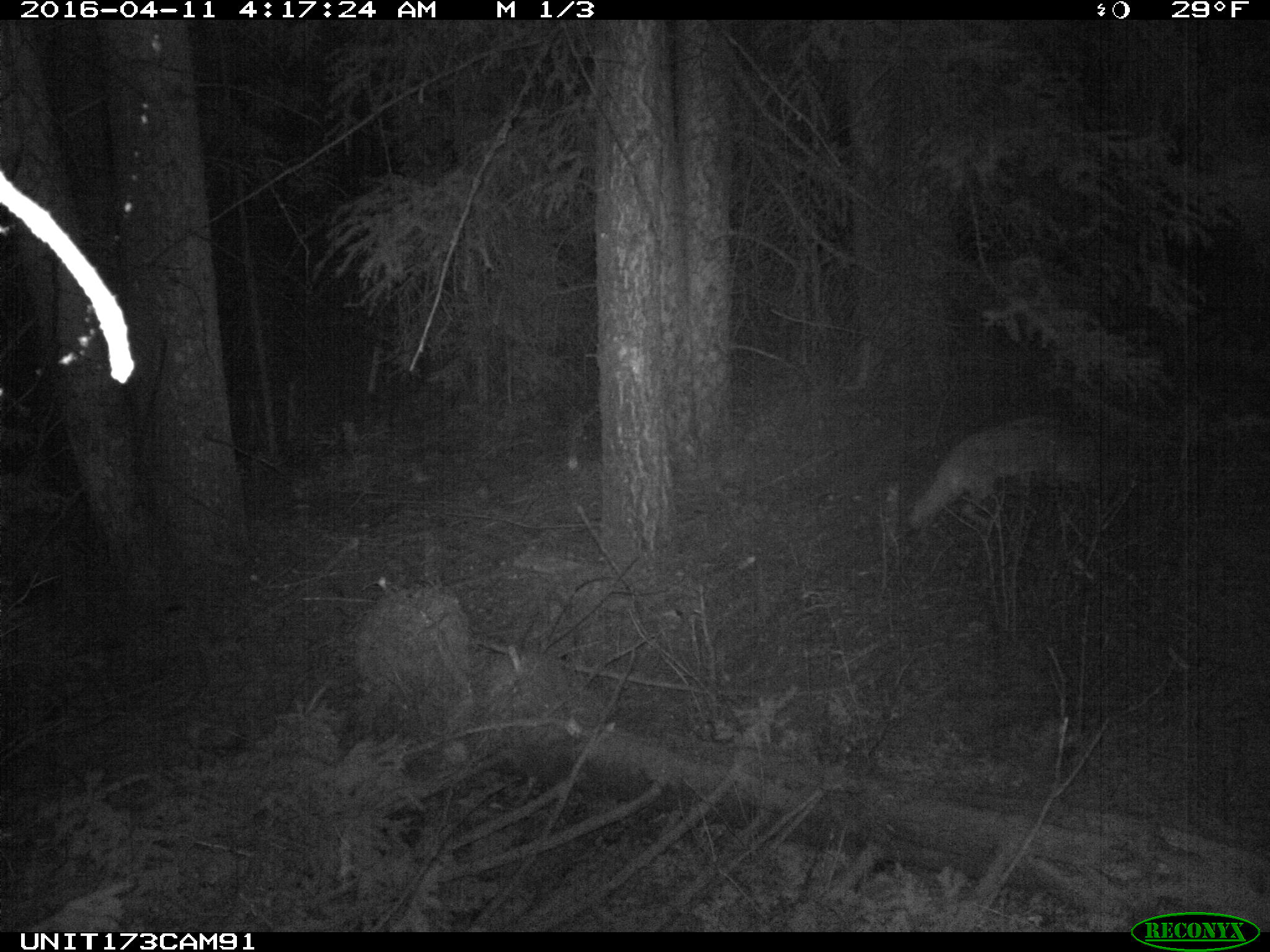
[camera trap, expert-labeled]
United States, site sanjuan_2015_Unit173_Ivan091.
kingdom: Animalia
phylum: Chordata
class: Mammalia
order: Carnivora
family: Canidae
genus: Canis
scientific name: Canis latrans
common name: coyote